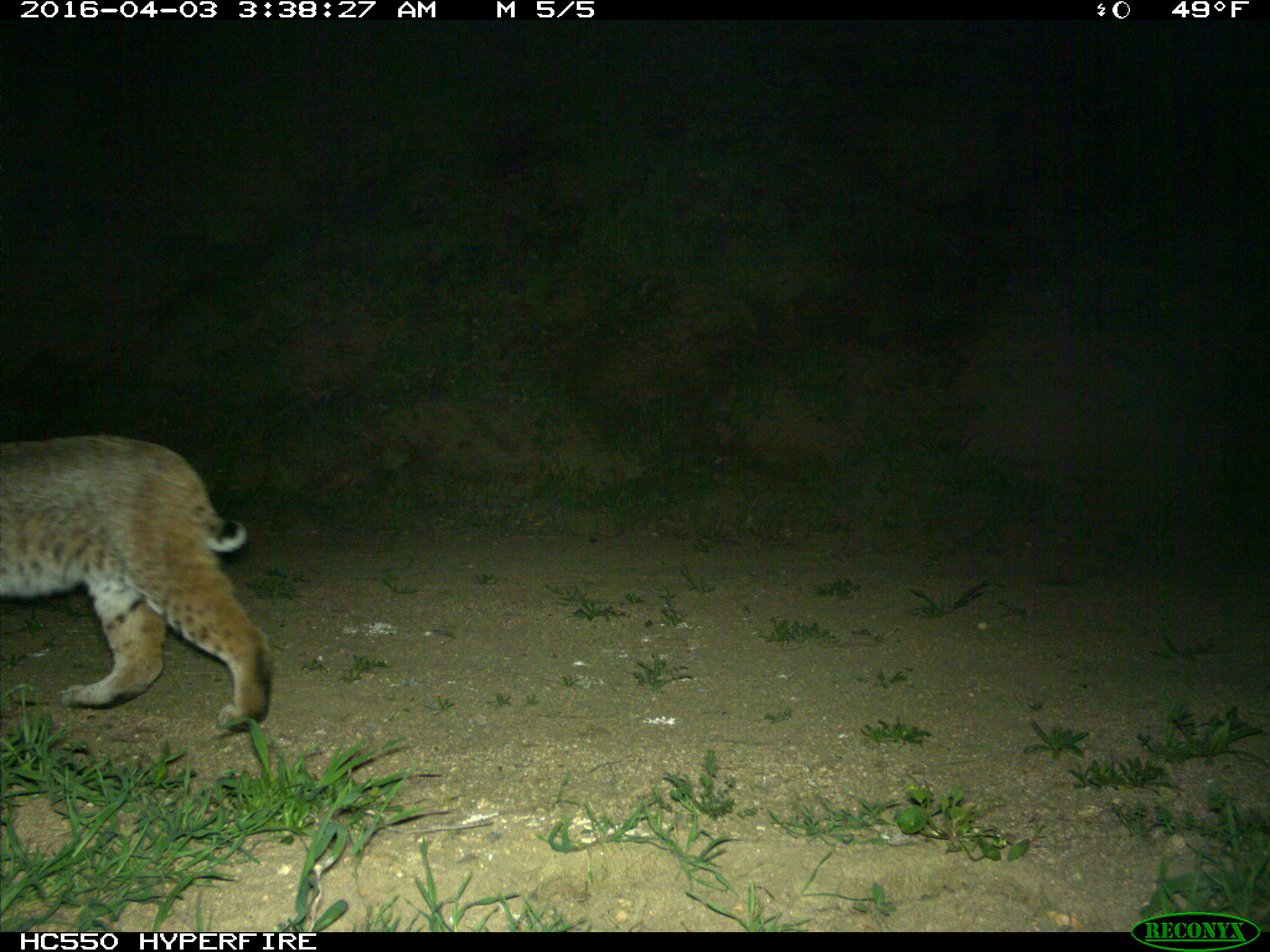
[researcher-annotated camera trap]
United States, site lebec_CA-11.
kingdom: Animalia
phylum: Chordata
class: Mammalia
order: Carnivora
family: Felidae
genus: Lynx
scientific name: Lynx rufus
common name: bobcat